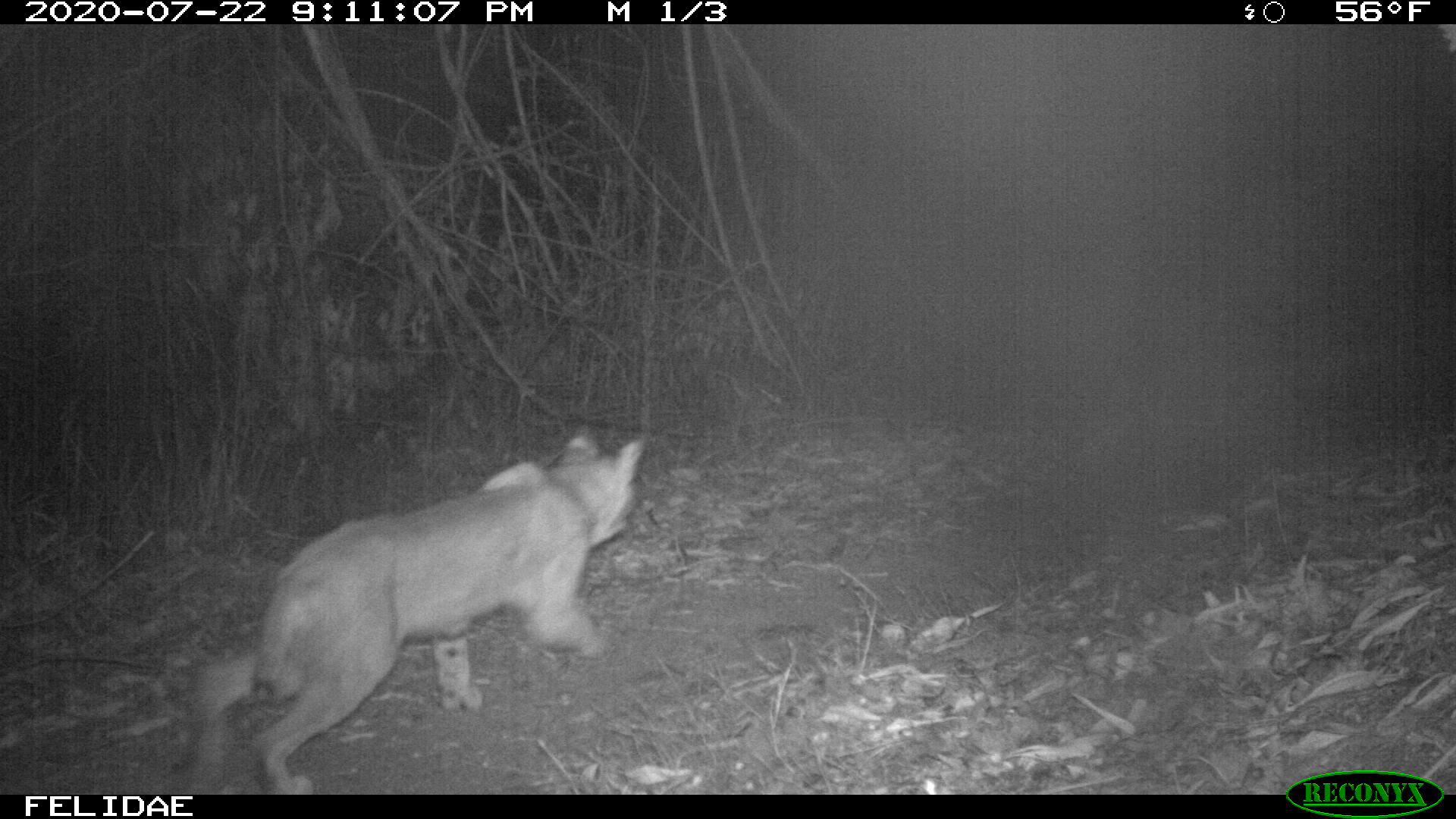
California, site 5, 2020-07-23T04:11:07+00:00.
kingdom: Animalia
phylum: Chordata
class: Mammalia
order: Carnivora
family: Felidae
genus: Lynx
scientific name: Lynx rufus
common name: bobcat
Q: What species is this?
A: Bobcat (Lynx rufus).